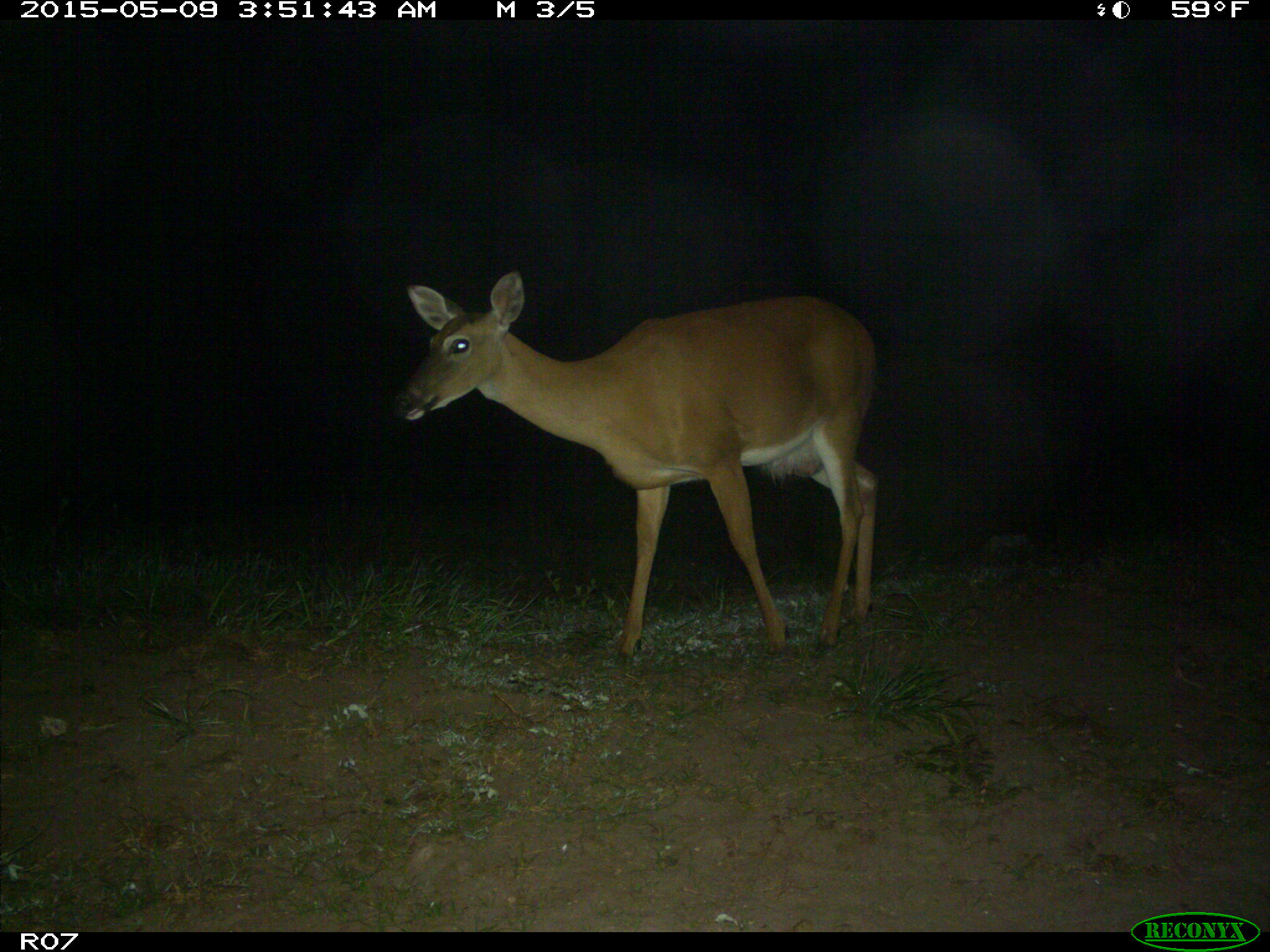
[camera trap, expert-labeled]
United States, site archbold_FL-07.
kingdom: Animalia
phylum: Chordata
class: Mammalia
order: Artiodactyla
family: Cervidae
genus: Odocoileus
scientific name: Odocoileus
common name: deer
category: unidentified deer